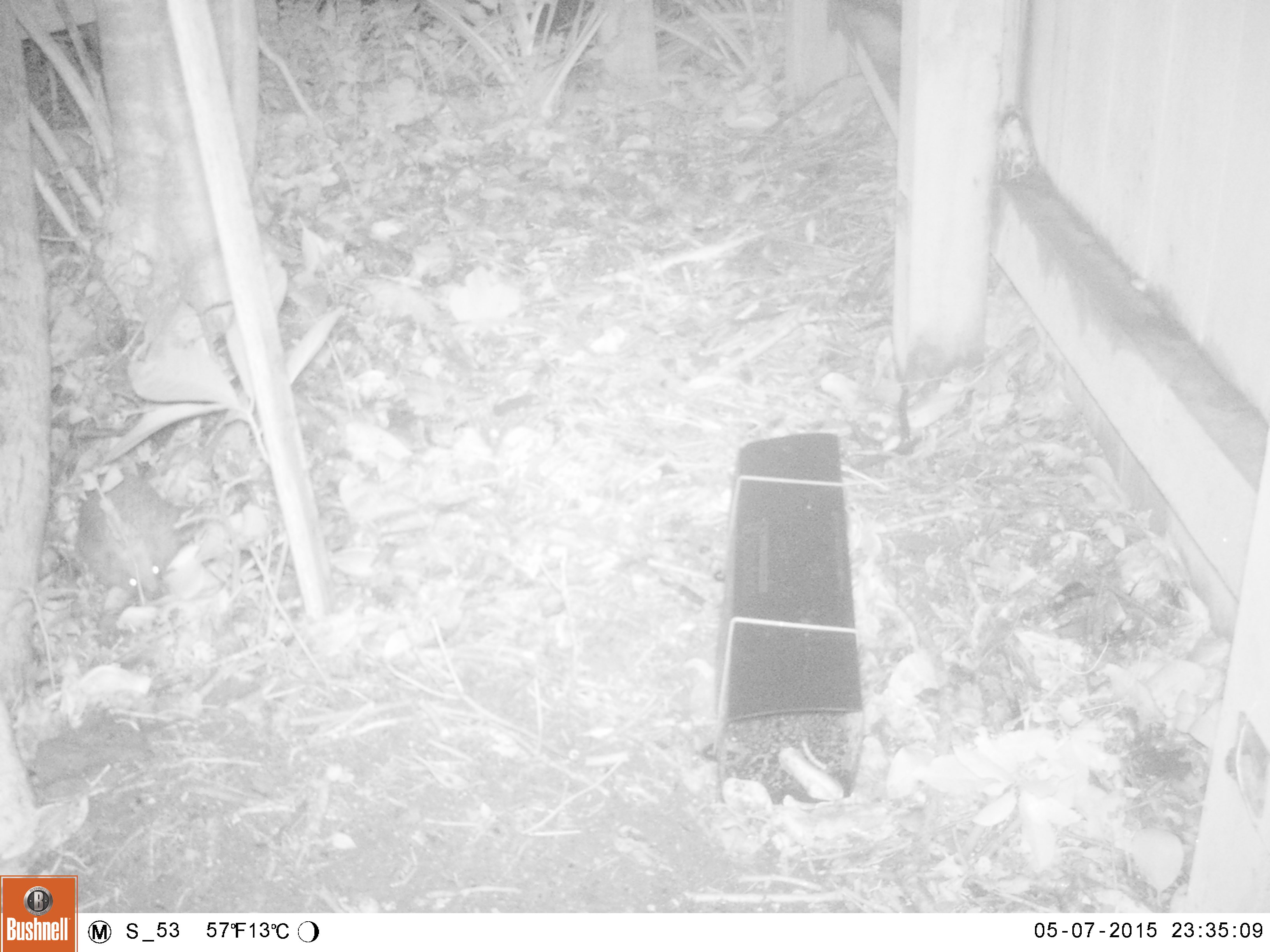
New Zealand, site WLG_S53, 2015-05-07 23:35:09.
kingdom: Animalia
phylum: Chordata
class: Mammalia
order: Eulipotyphla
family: Erinaceidae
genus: Erinaceus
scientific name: Erinaceus europaeus europaeus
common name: european hedgehog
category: hedgehog